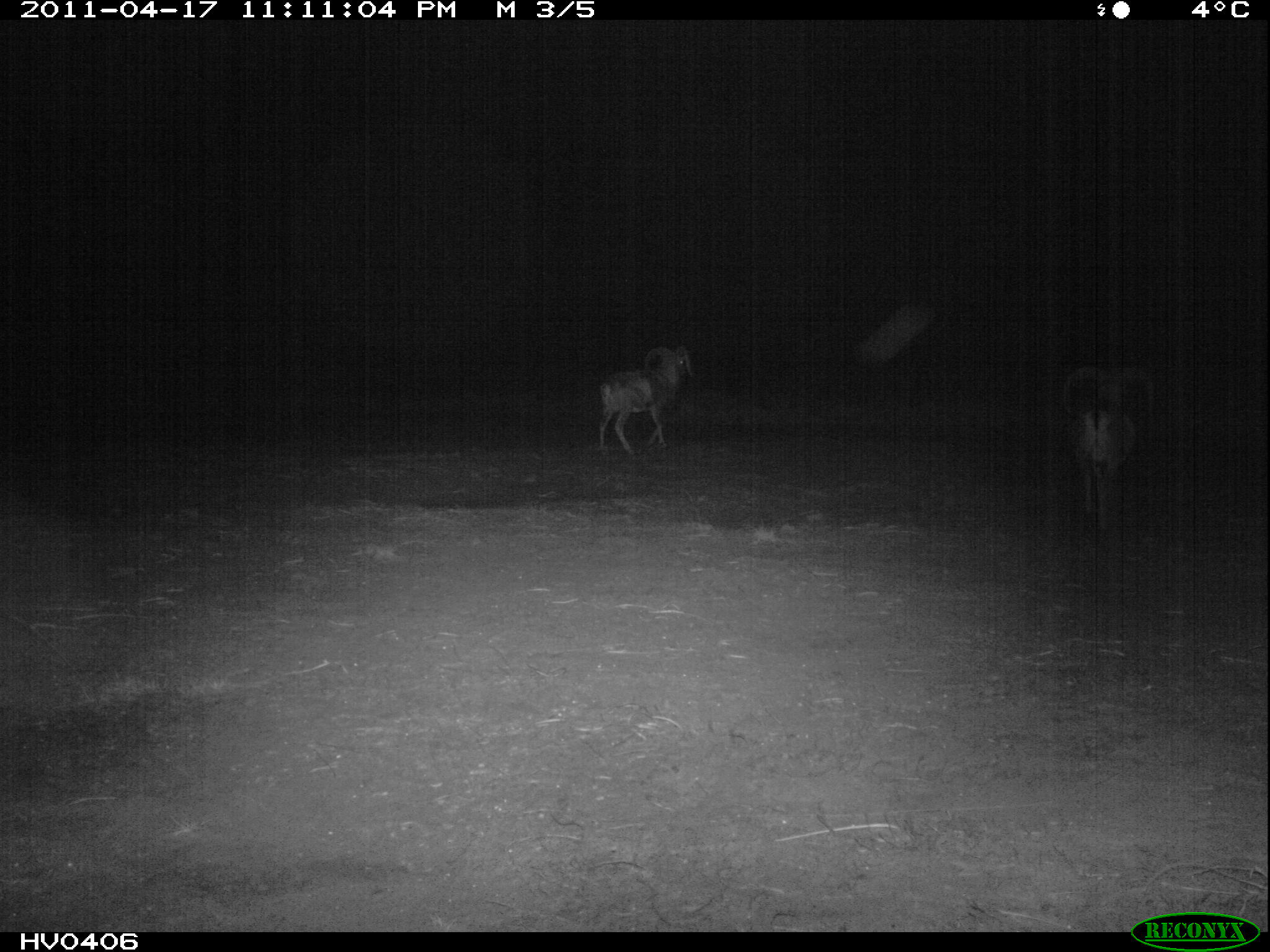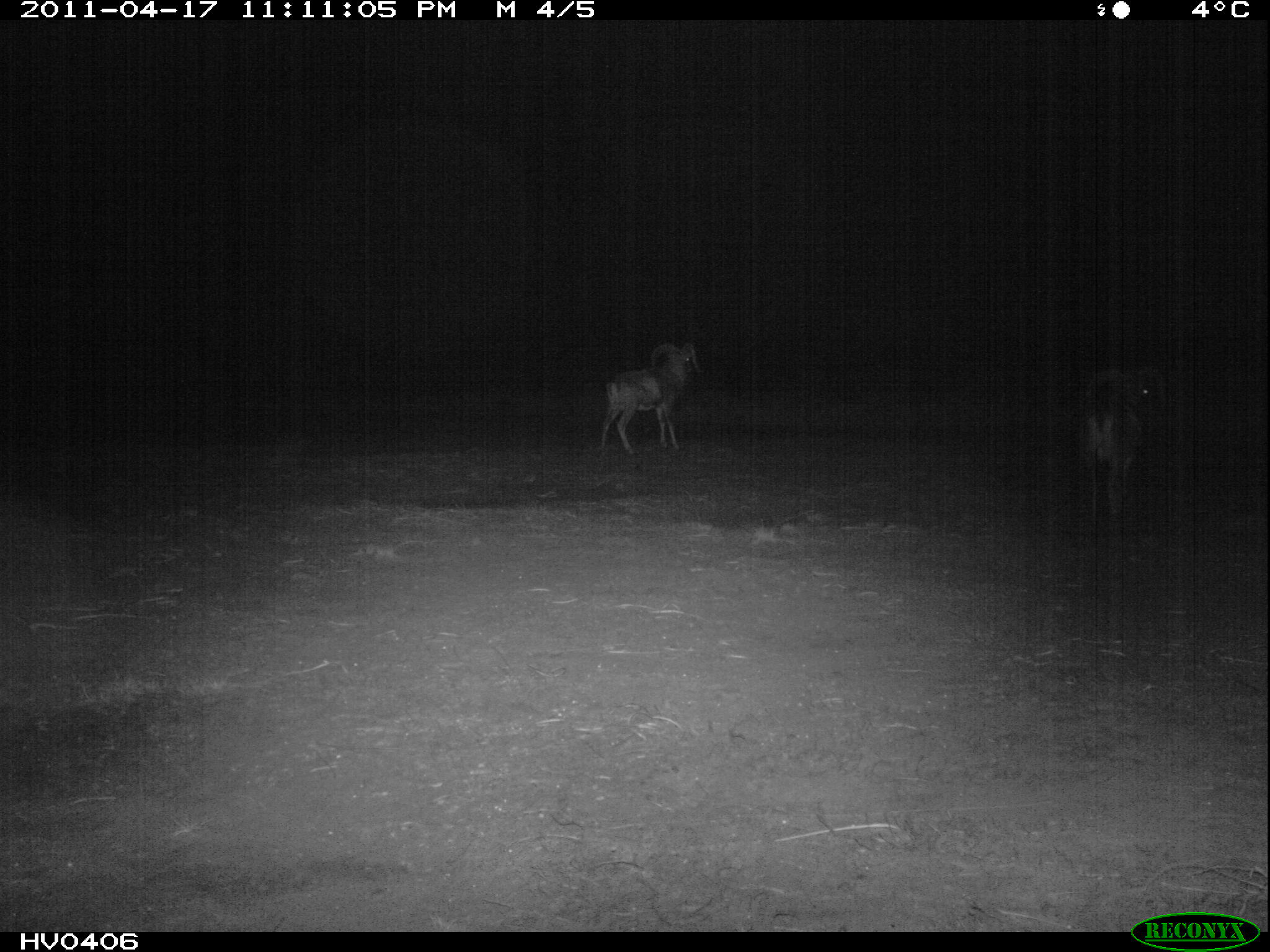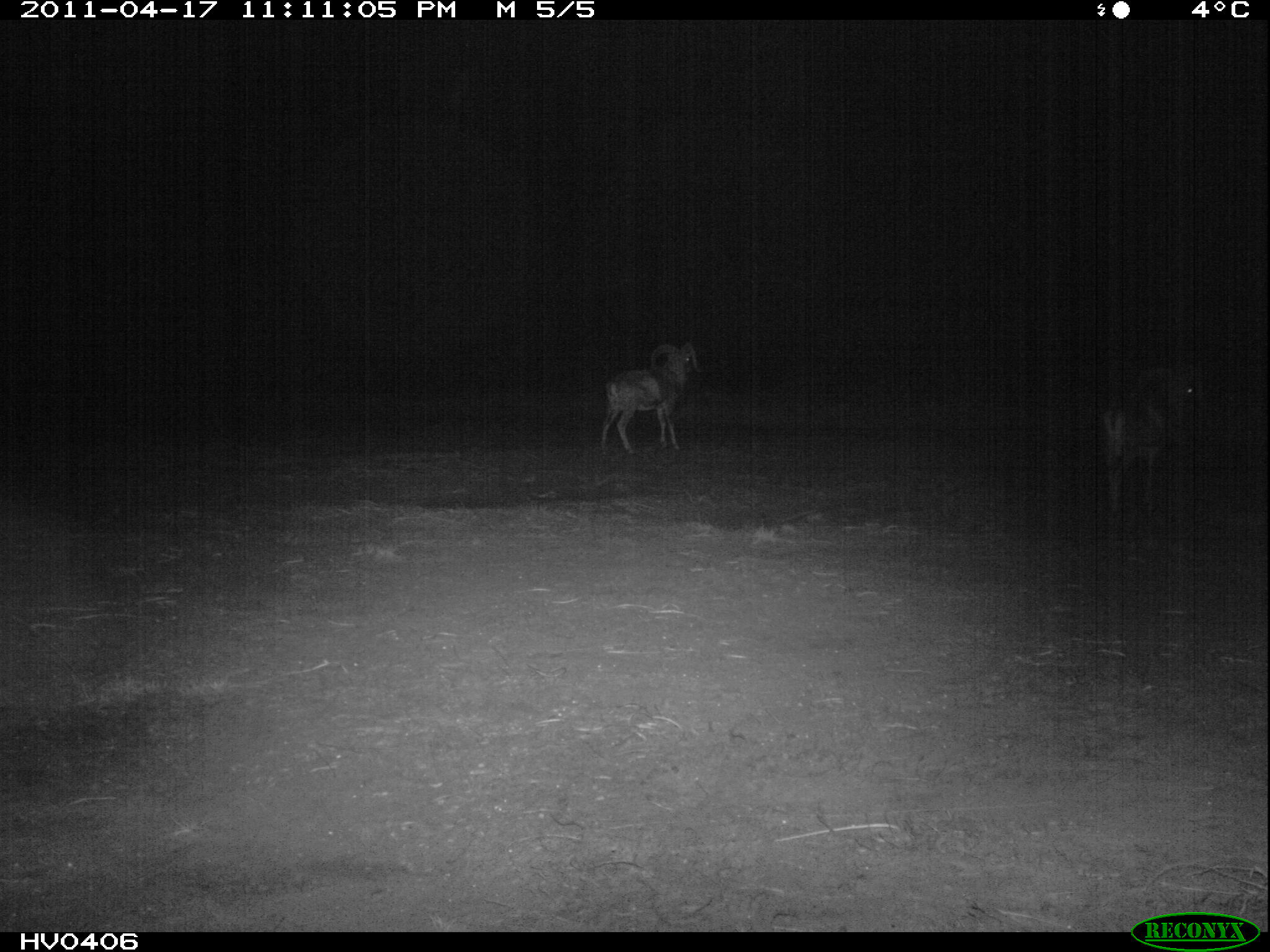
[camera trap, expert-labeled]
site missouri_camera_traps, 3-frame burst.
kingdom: Animalia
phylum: Chordata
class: Mammalia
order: Artiodactyla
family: Bovidae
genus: Ovis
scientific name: Ovis ammon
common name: mouflon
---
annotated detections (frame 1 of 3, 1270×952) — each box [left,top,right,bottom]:
mouflon: [1046,361,1171,536]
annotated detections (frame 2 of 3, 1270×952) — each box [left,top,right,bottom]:
mouflon: [1062,356,1181,531]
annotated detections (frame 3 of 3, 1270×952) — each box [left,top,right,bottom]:
mouflon: [1095,367,1221,514]